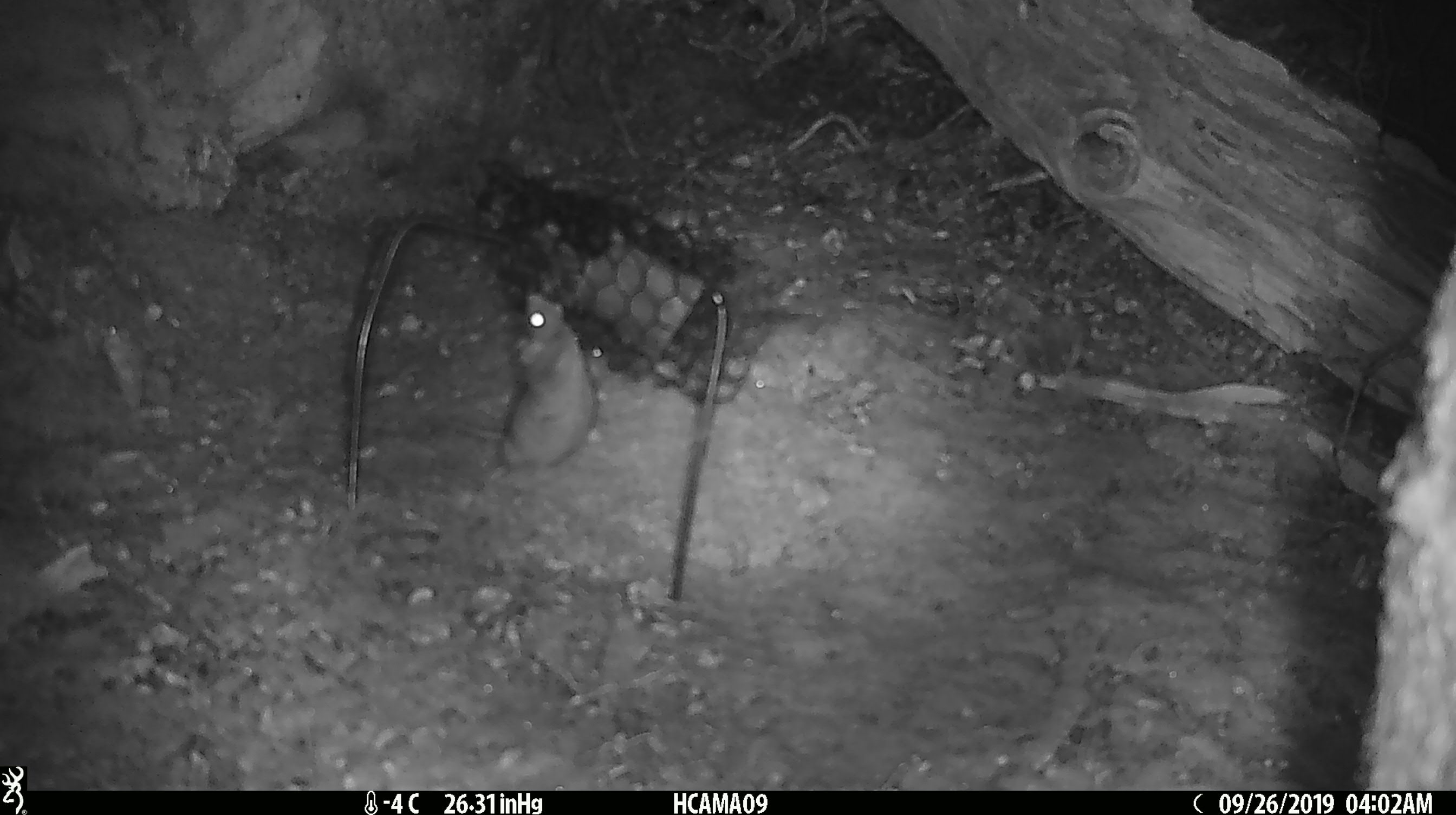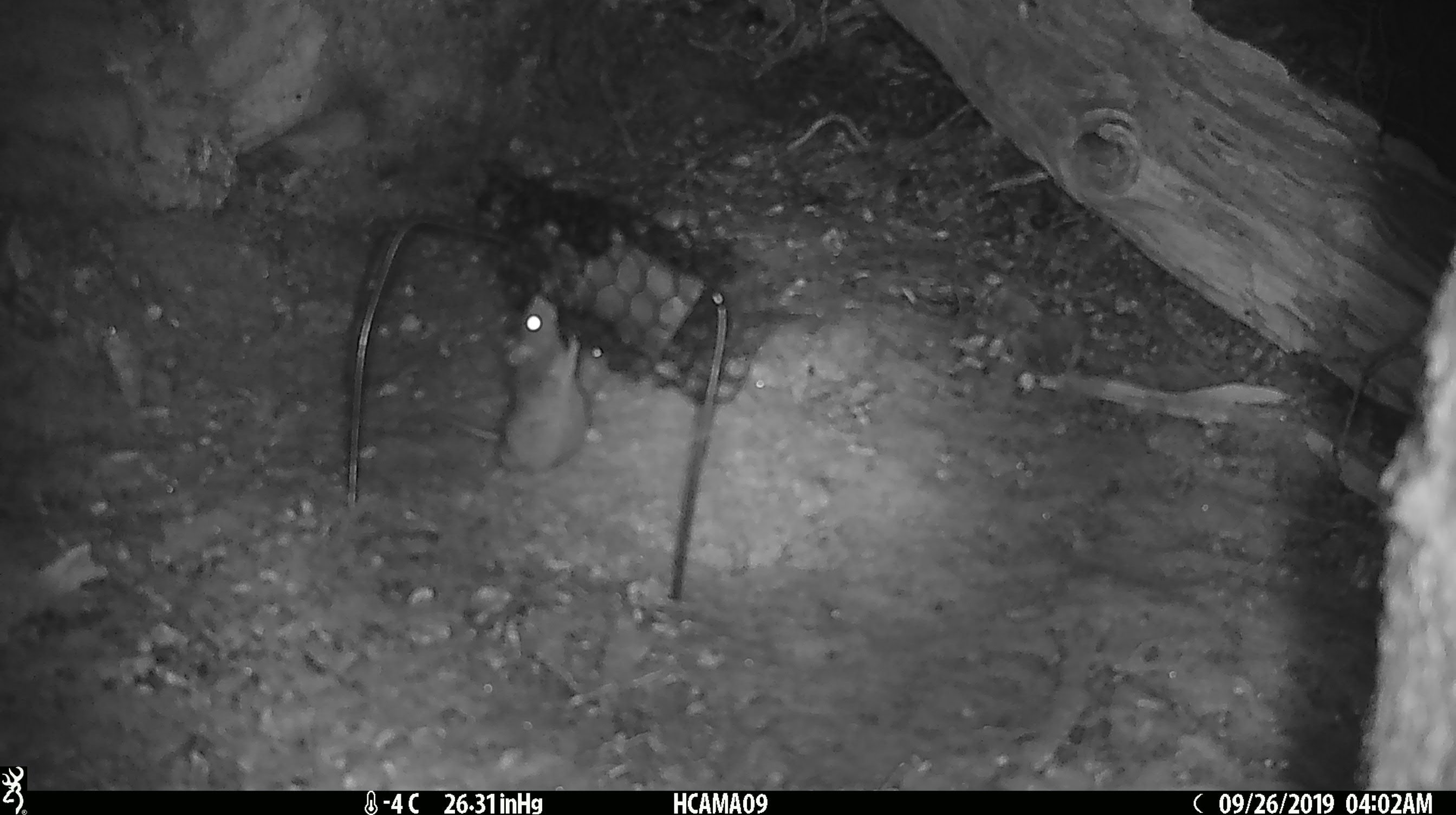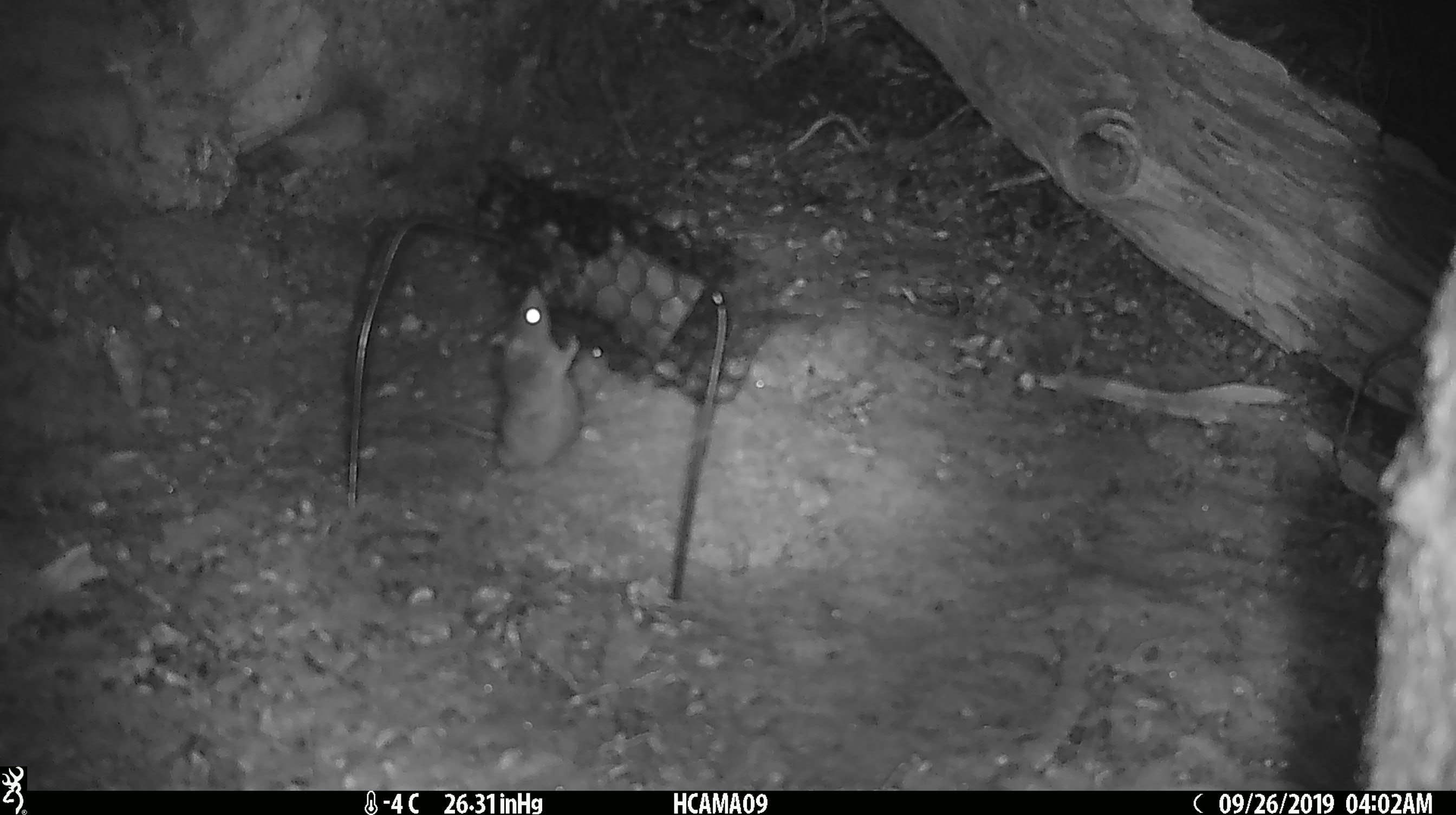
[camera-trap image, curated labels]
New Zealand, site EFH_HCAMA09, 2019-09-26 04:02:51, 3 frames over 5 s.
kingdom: Animalia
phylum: Chordata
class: Mammalia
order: Rodentia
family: Muridae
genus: Mus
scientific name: Mus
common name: mouse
Mouse (Mus).